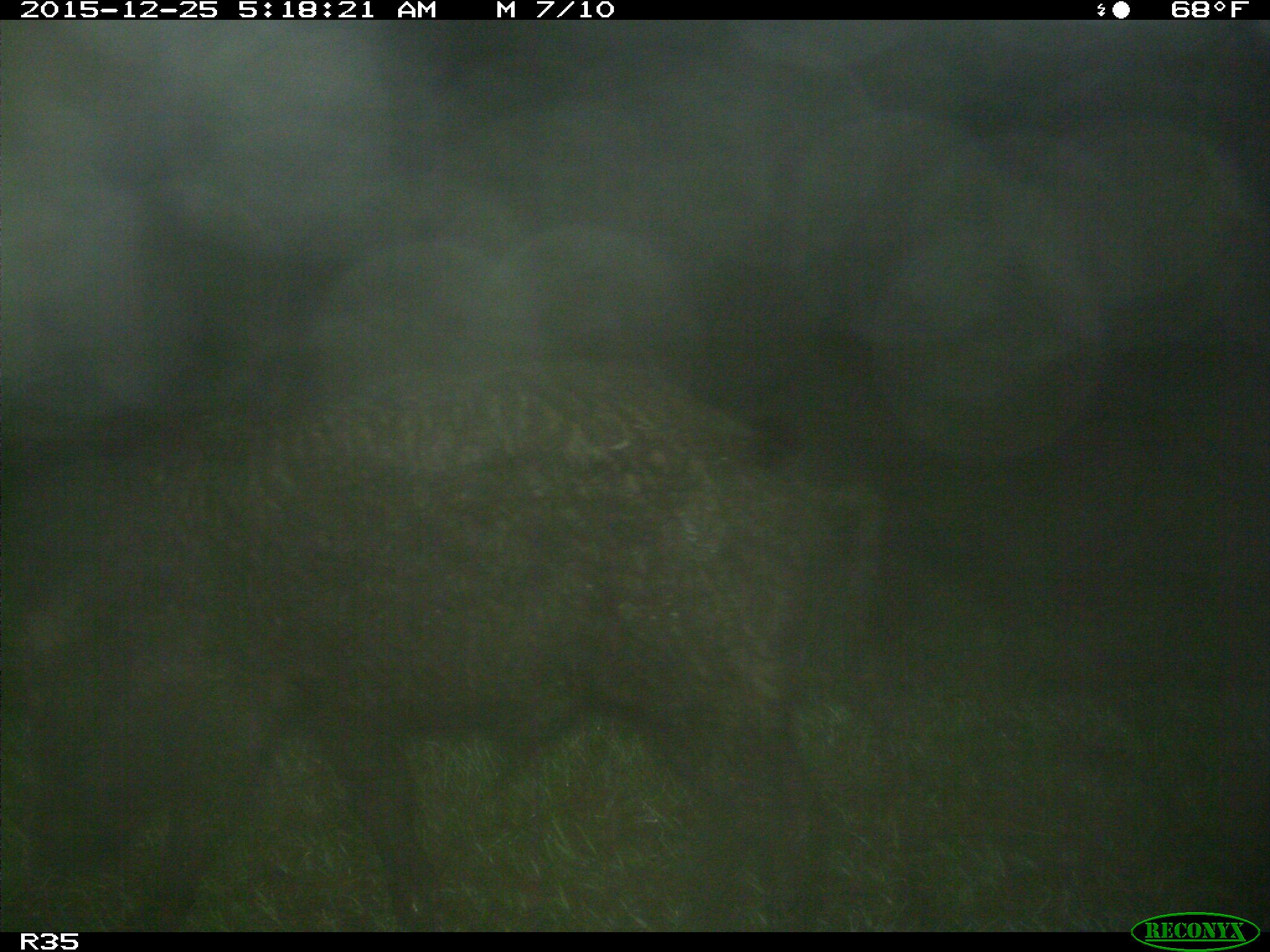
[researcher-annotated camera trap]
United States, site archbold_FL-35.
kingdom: Animalia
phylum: Chordata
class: Mammalia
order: Artiodactyla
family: Suidae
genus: Sus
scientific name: Sus scrofa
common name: wild boar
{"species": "Sus scrofa (wild boar)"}